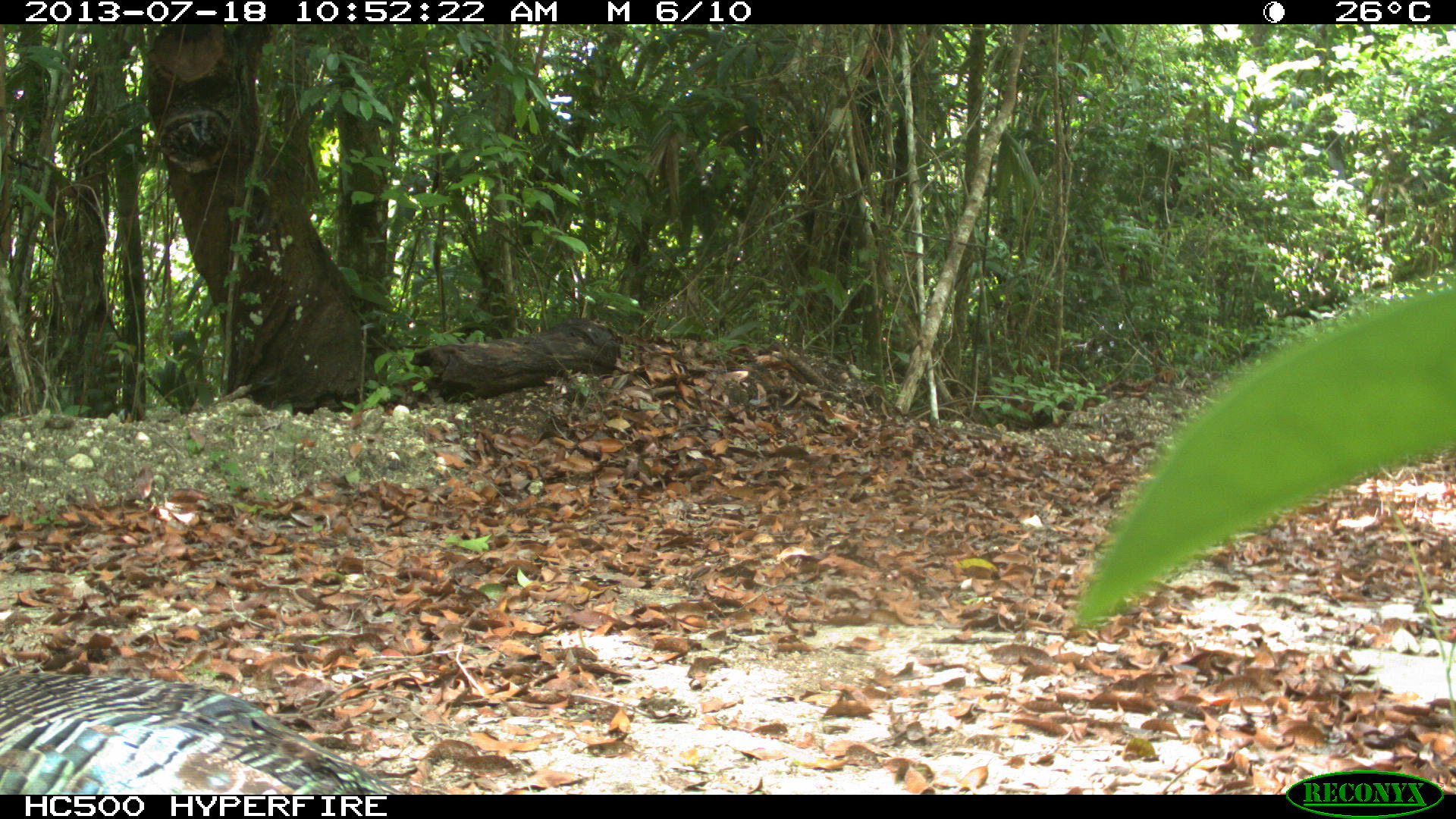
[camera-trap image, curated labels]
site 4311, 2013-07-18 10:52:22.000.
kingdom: Animalia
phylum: Chordata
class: Aves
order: Galliformes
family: Phasianidae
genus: Meleagris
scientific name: Meleagris ocellata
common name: ocellated turkey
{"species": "Meleagris ocellata (ocellated turkey)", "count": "1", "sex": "male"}